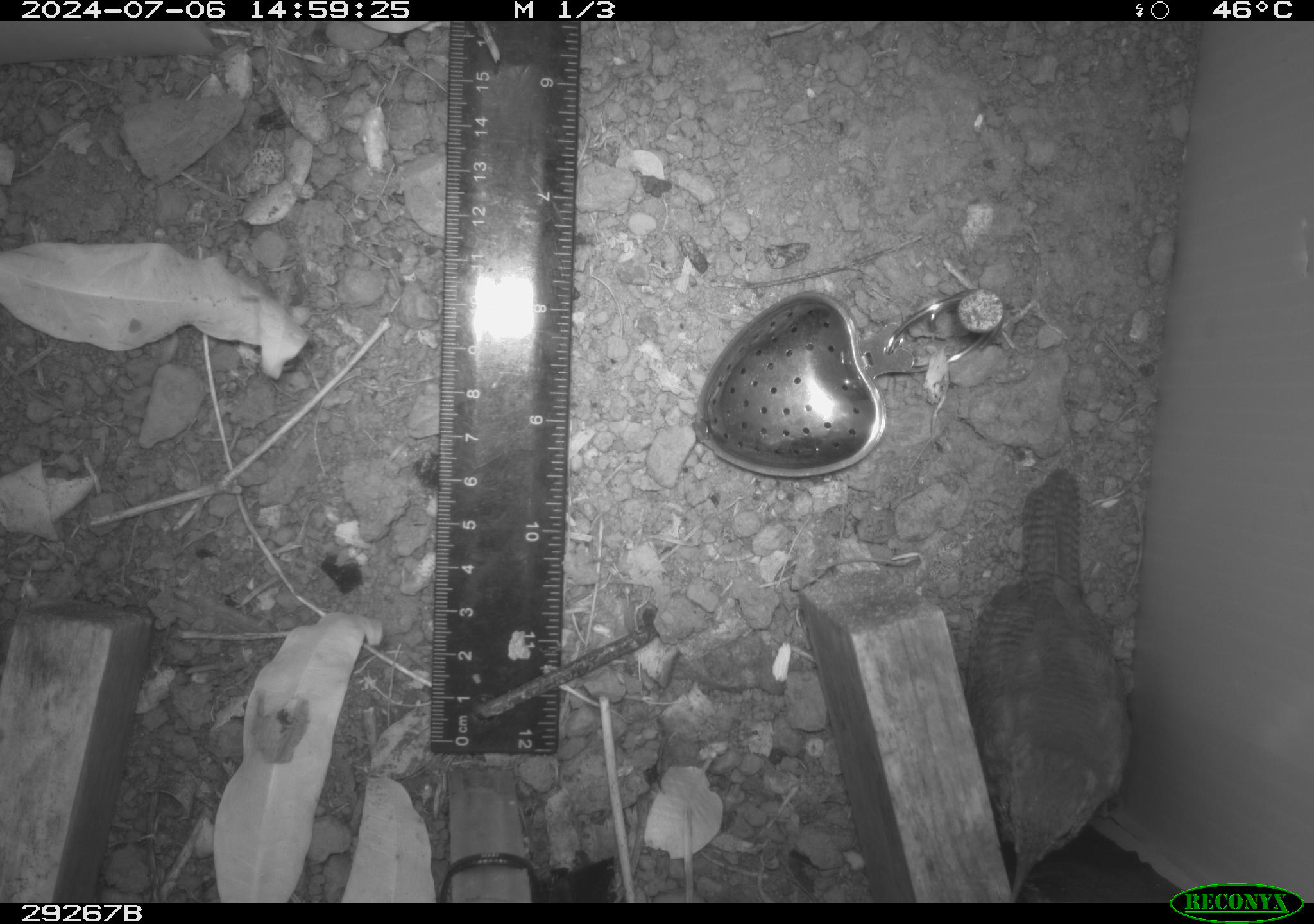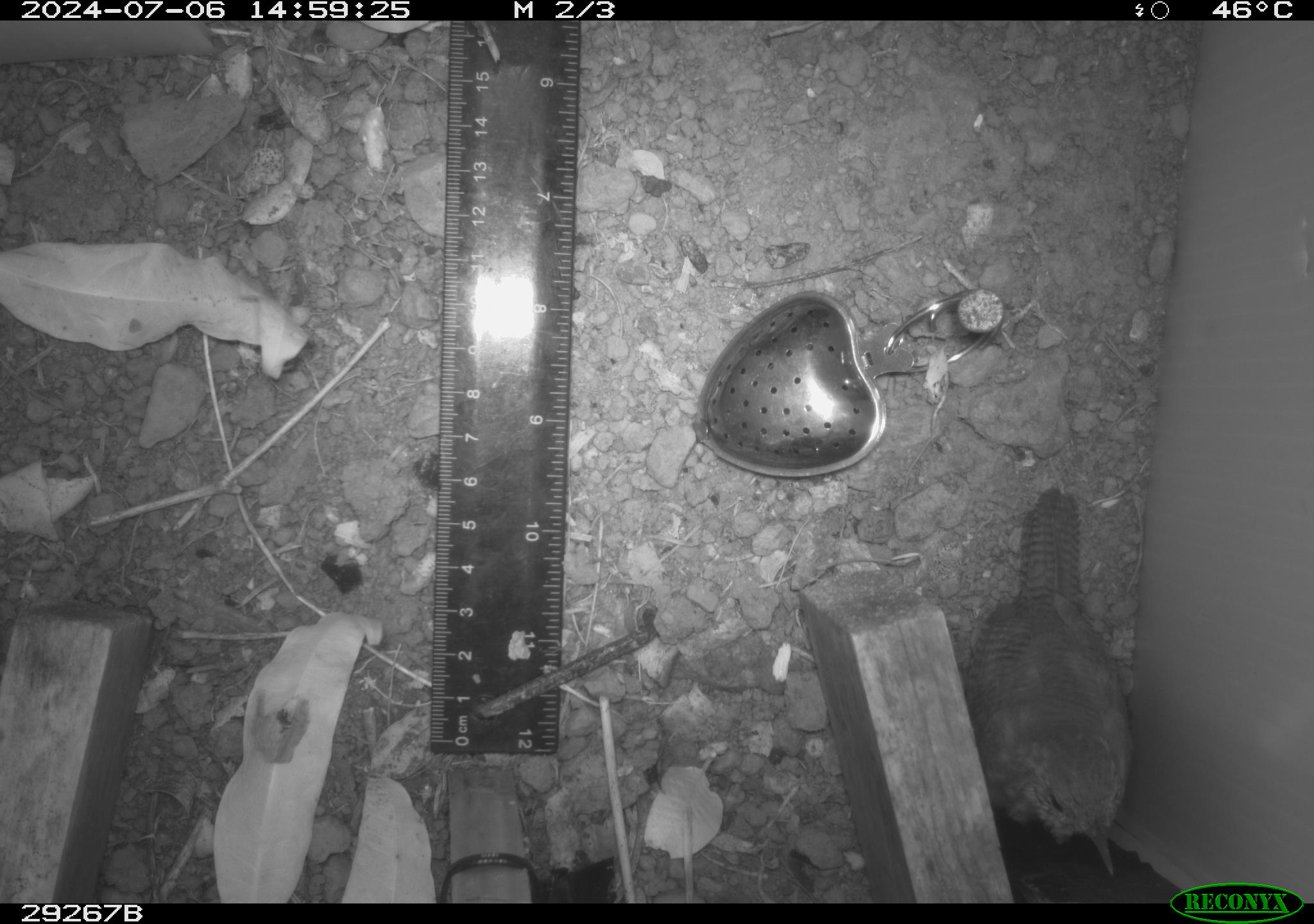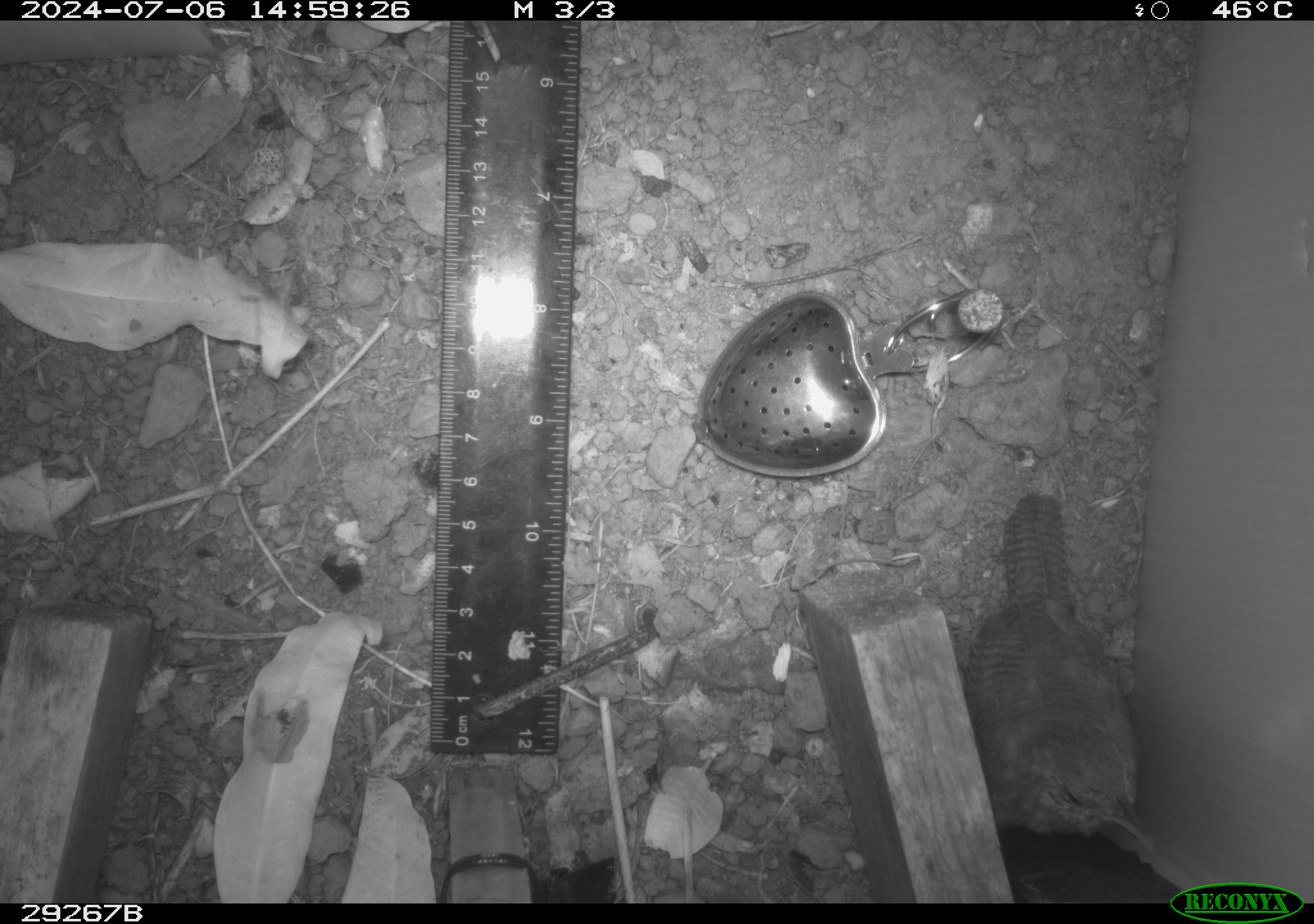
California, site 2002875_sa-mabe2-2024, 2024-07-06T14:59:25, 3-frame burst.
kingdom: Animalia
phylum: Chordata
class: Aves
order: Passeriformes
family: Troglodytidae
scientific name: Troglodytidae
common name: wren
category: troglodytidae family